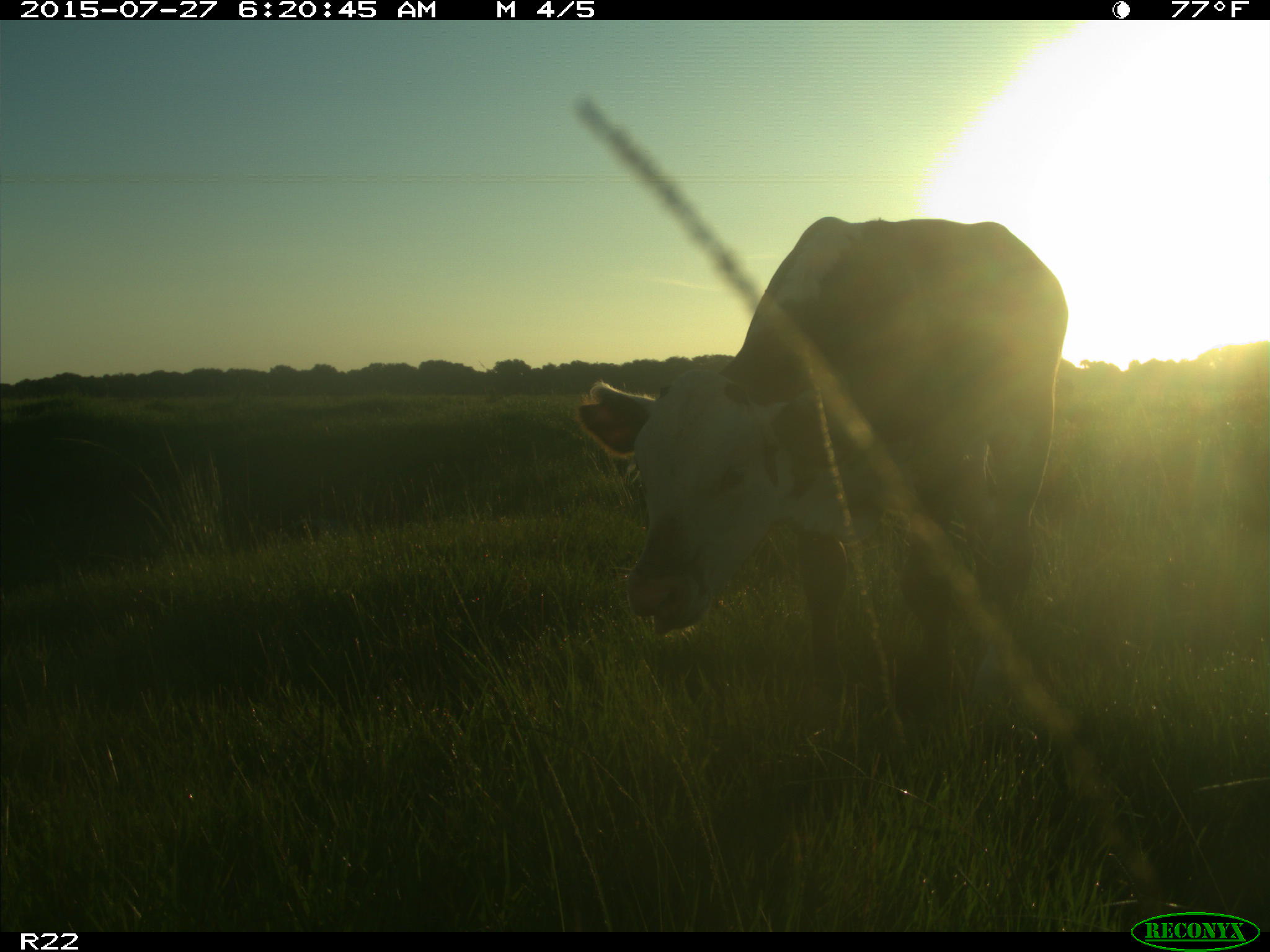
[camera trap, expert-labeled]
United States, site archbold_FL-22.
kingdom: Animalia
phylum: Chordata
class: Mammalia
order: Artiodactyla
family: Bovidae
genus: Bos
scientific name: Bos taurus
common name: domestic cow